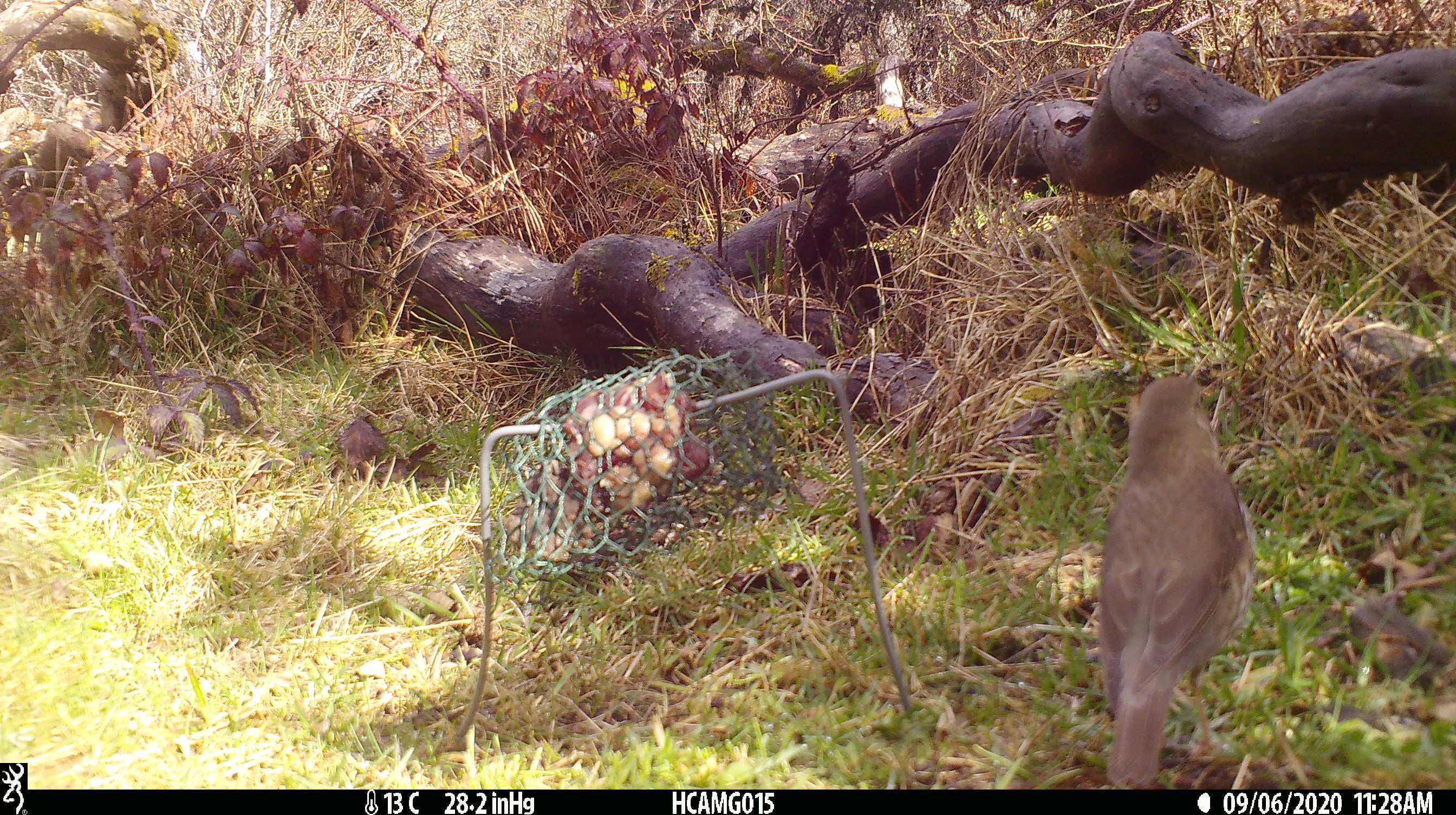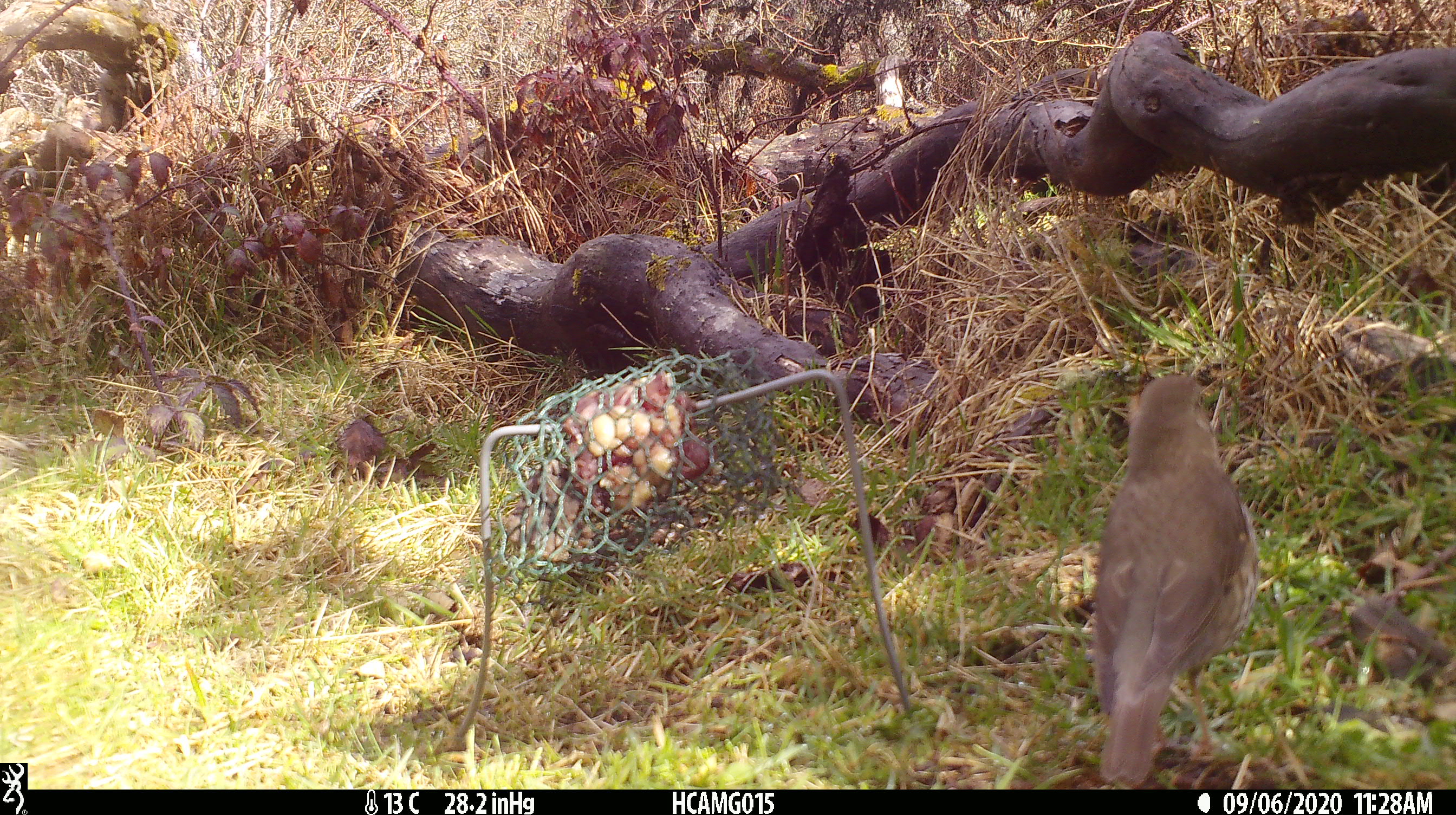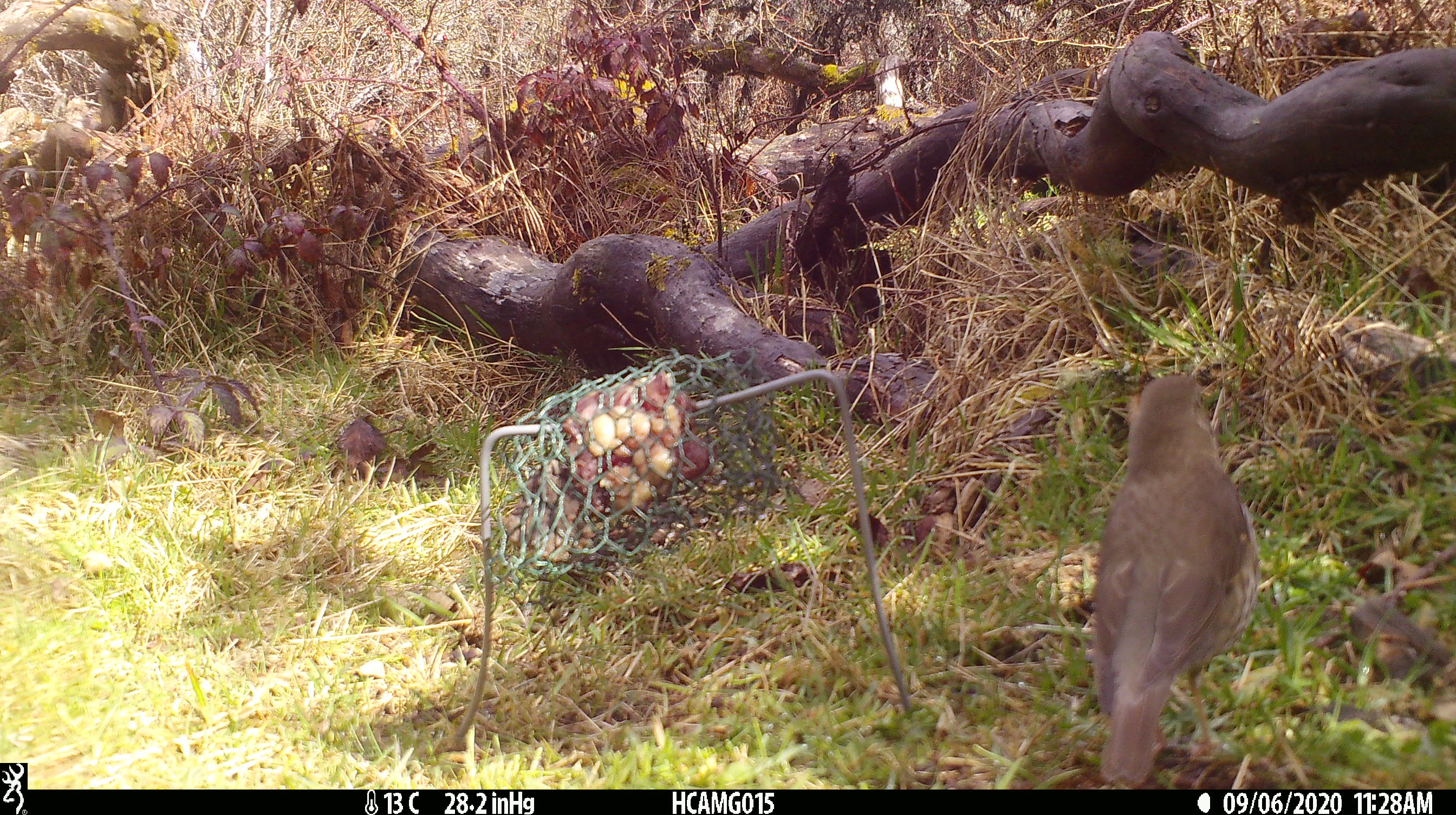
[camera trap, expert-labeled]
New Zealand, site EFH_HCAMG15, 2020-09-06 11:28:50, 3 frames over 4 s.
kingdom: Animalia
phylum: Chordata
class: Aves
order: Passeriformes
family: Turdidae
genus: Turdus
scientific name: Turdus philomelos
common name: song thrush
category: thrush